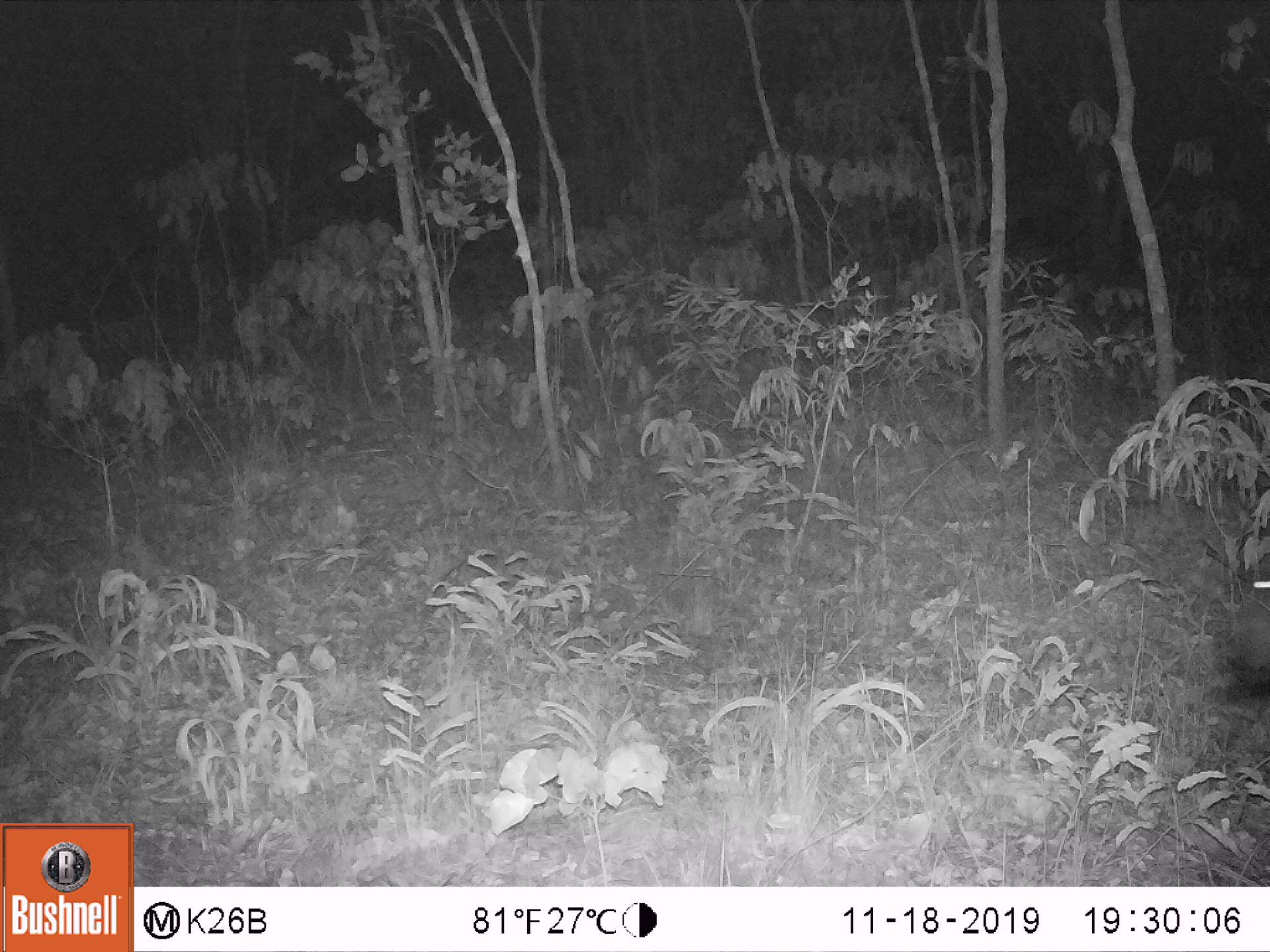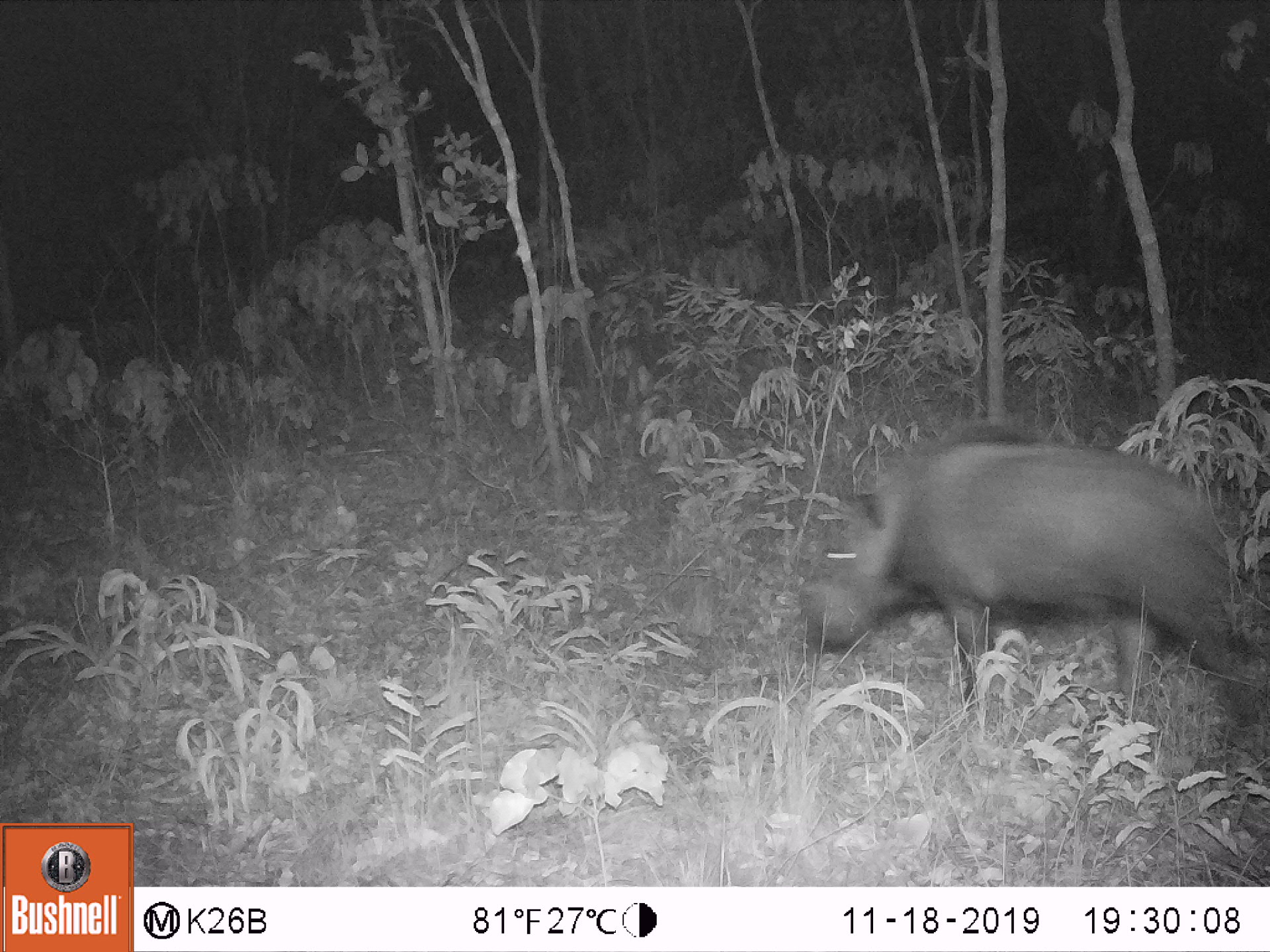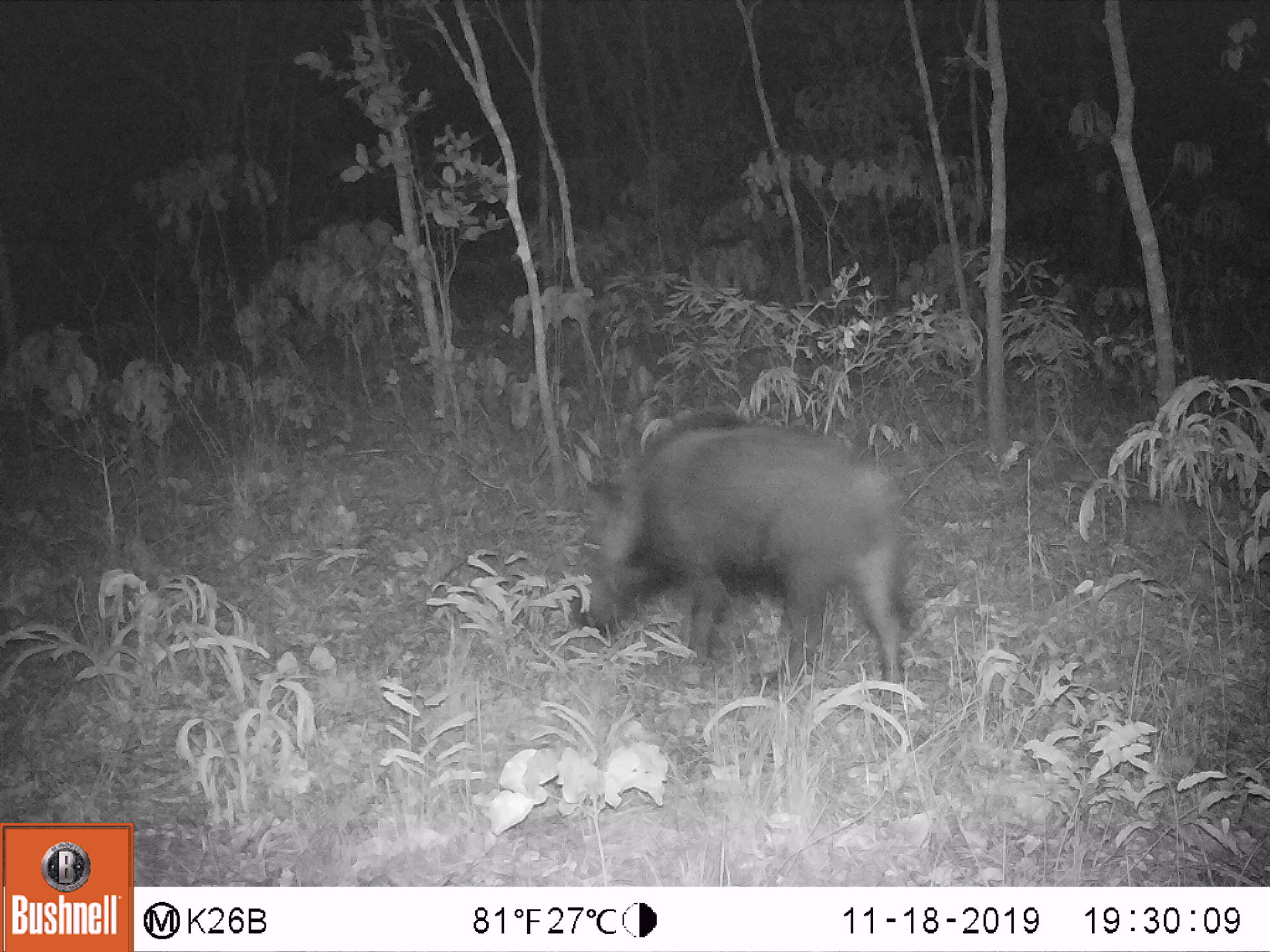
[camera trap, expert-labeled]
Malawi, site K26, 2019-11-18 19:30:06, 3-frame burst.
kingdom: Animalia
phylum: Chordata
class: Mammalia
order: Artiodactyla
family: Suidae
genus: Potamochoerus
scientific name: Potamochoerus larvatus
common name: bushpig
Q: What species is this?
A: Bushpig (Potamochoerus larvatus).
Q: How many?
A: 1.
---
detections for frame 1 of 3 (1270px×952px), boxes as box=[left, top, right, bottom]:
bushpig: box=[1197, 508, 1269, 709]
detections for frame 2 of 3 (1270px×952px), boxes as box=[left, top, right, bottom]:
bushpig: box=[792, 421, 1262, 731]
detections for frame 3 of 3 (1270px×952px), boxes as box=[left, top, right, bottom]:
bushpig: box=[567, 404, 910, 696]